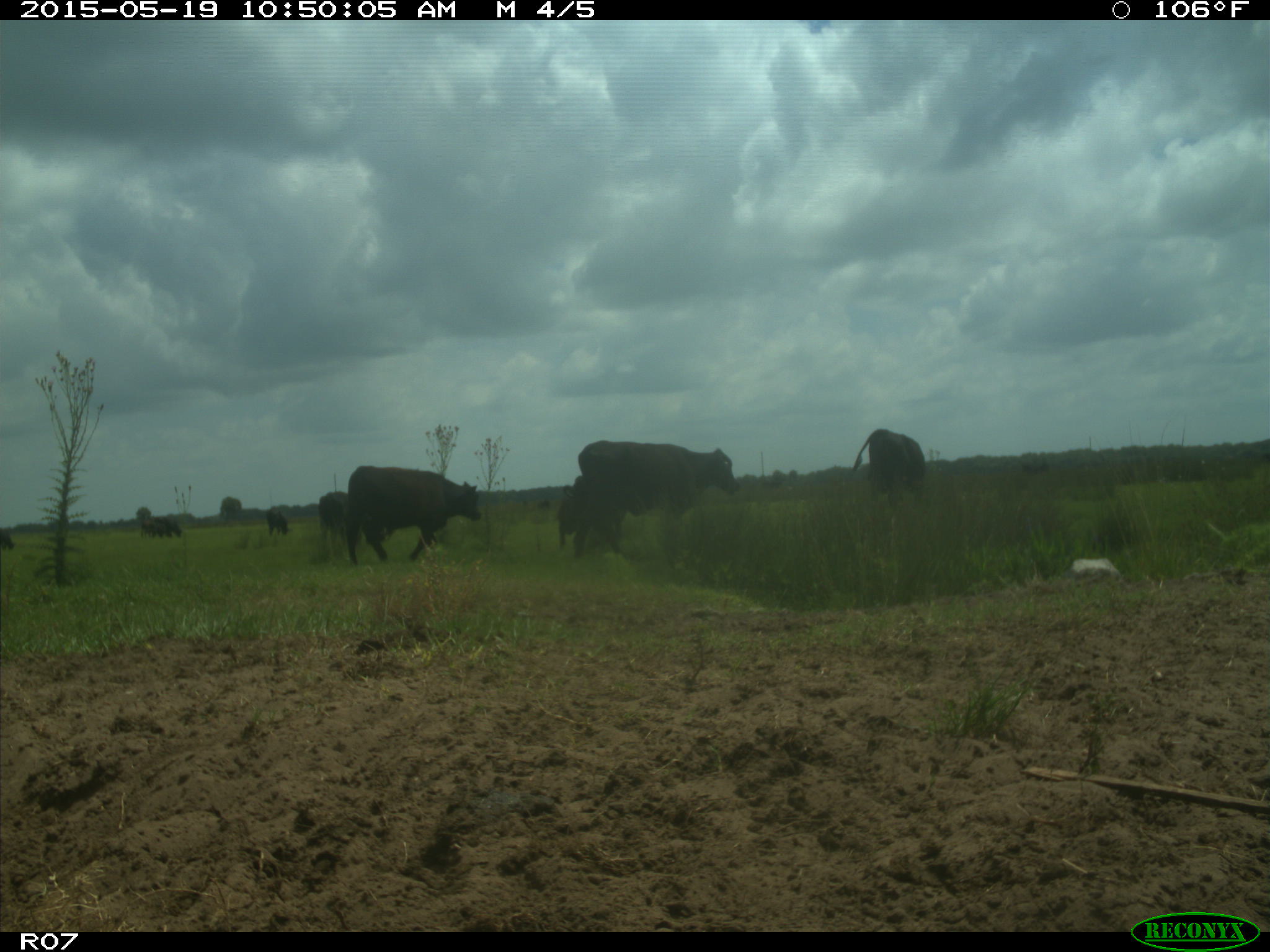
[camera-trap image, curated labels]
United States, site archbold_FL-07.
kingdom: Animalia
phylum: Chordata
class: Mammalia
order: Artiodactyla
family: Bovidae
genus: Bos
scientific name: Bos taurus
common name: domestic cow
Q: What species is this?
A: Bos taurus (domestic cow).